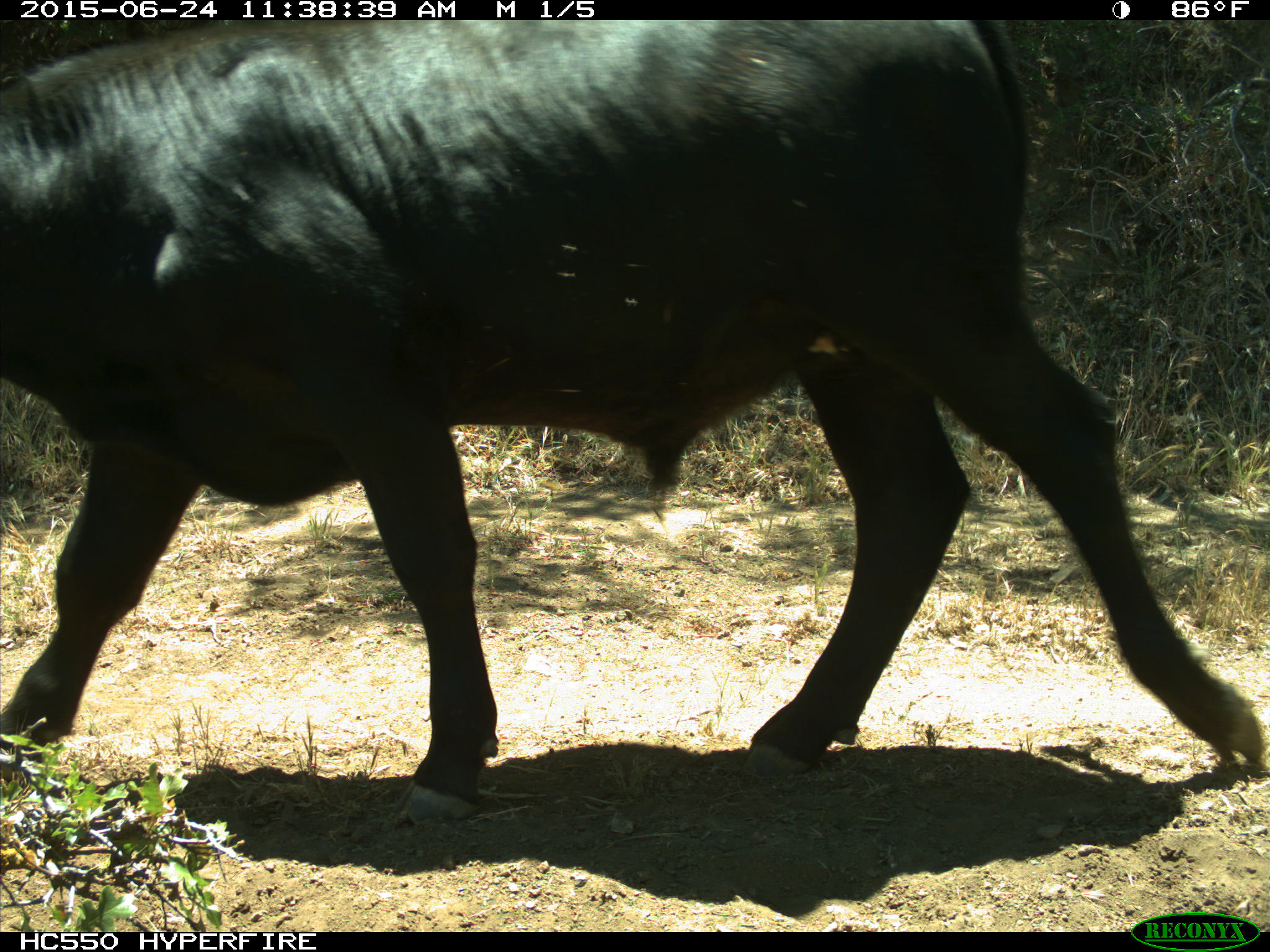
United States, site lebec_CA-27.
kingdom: Animalia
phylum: Chordata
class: Mammalia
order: Artiodactyla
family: Bovidae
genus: Bos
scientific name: Bos taurus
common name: domestic cow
Bos taurus (domestic cow).